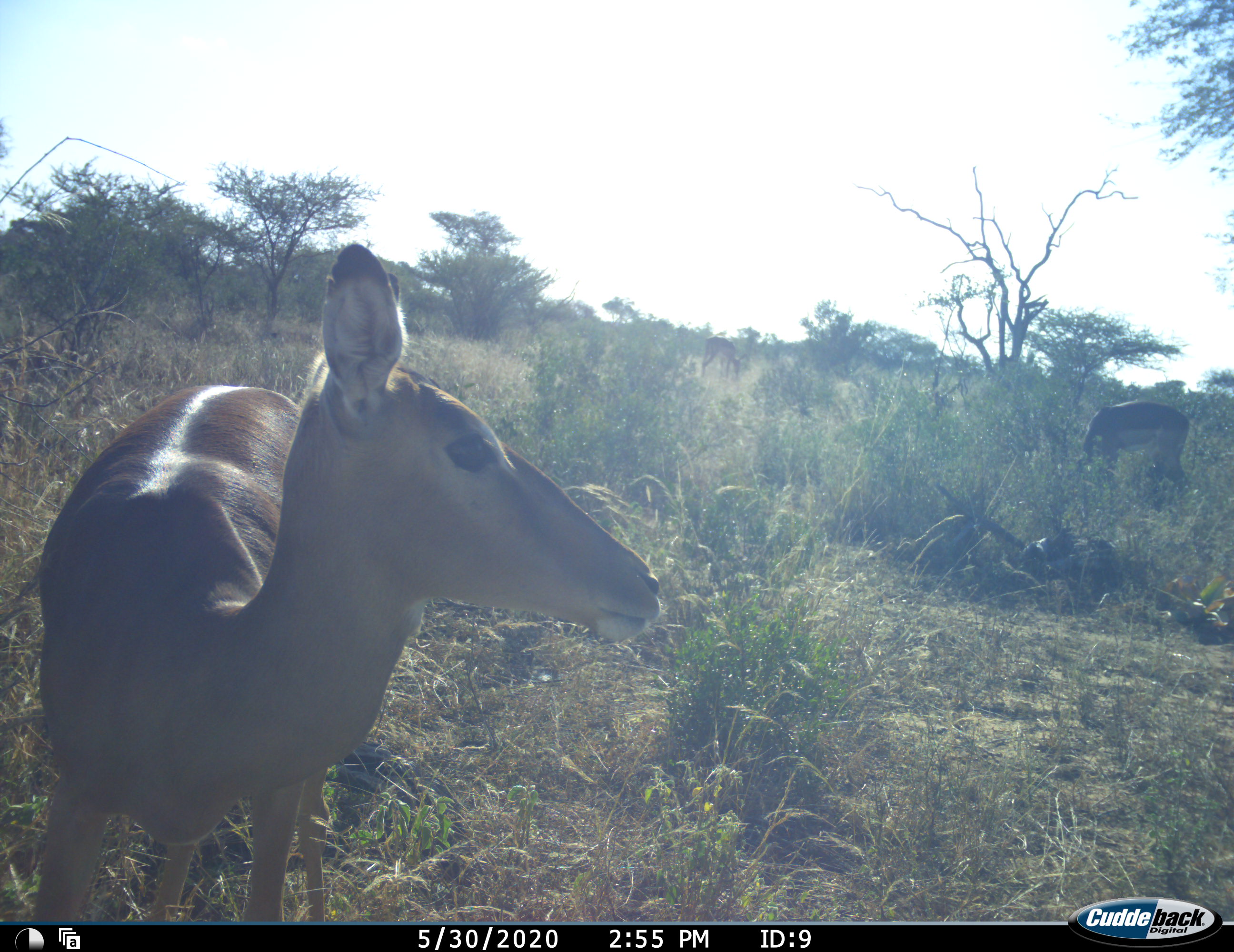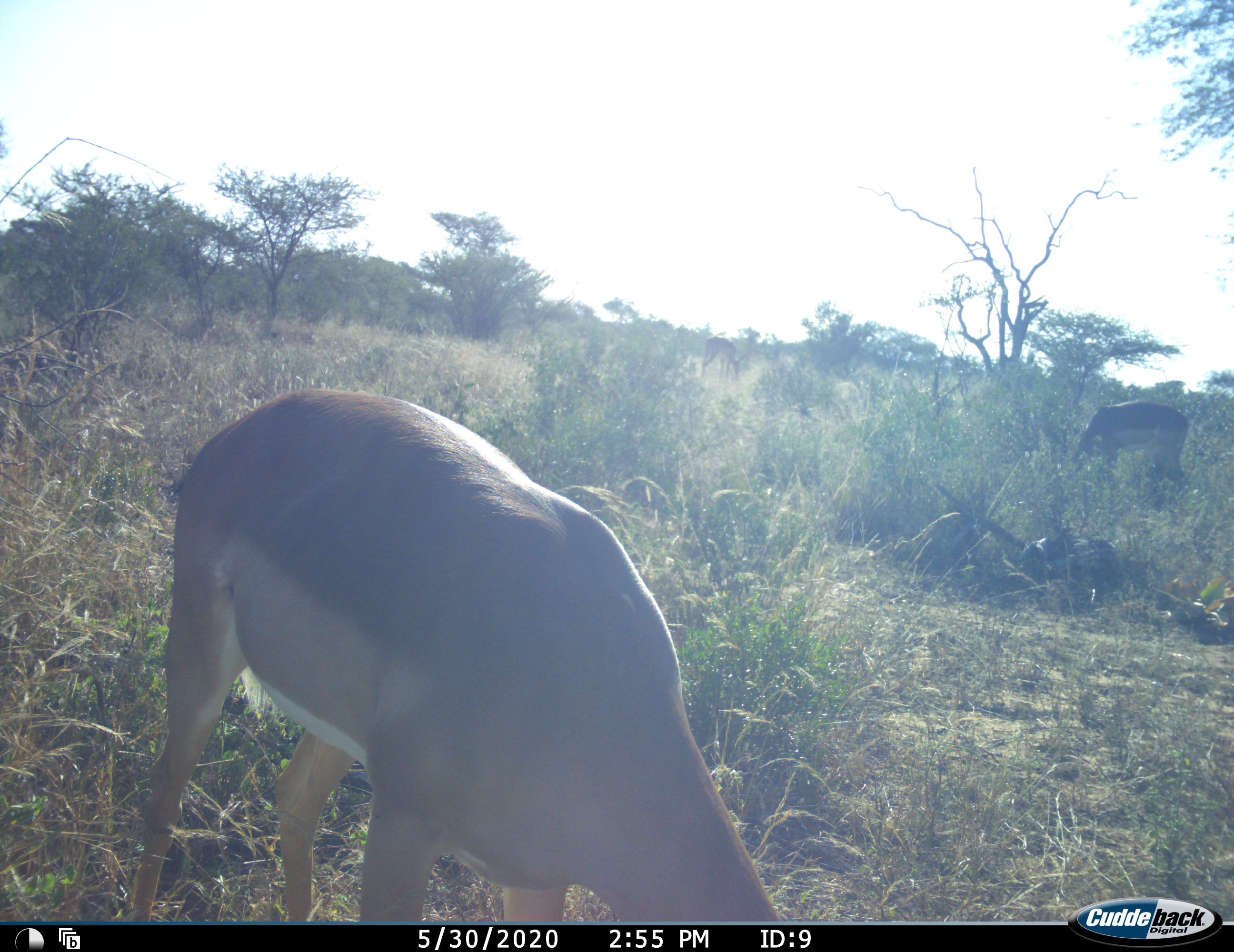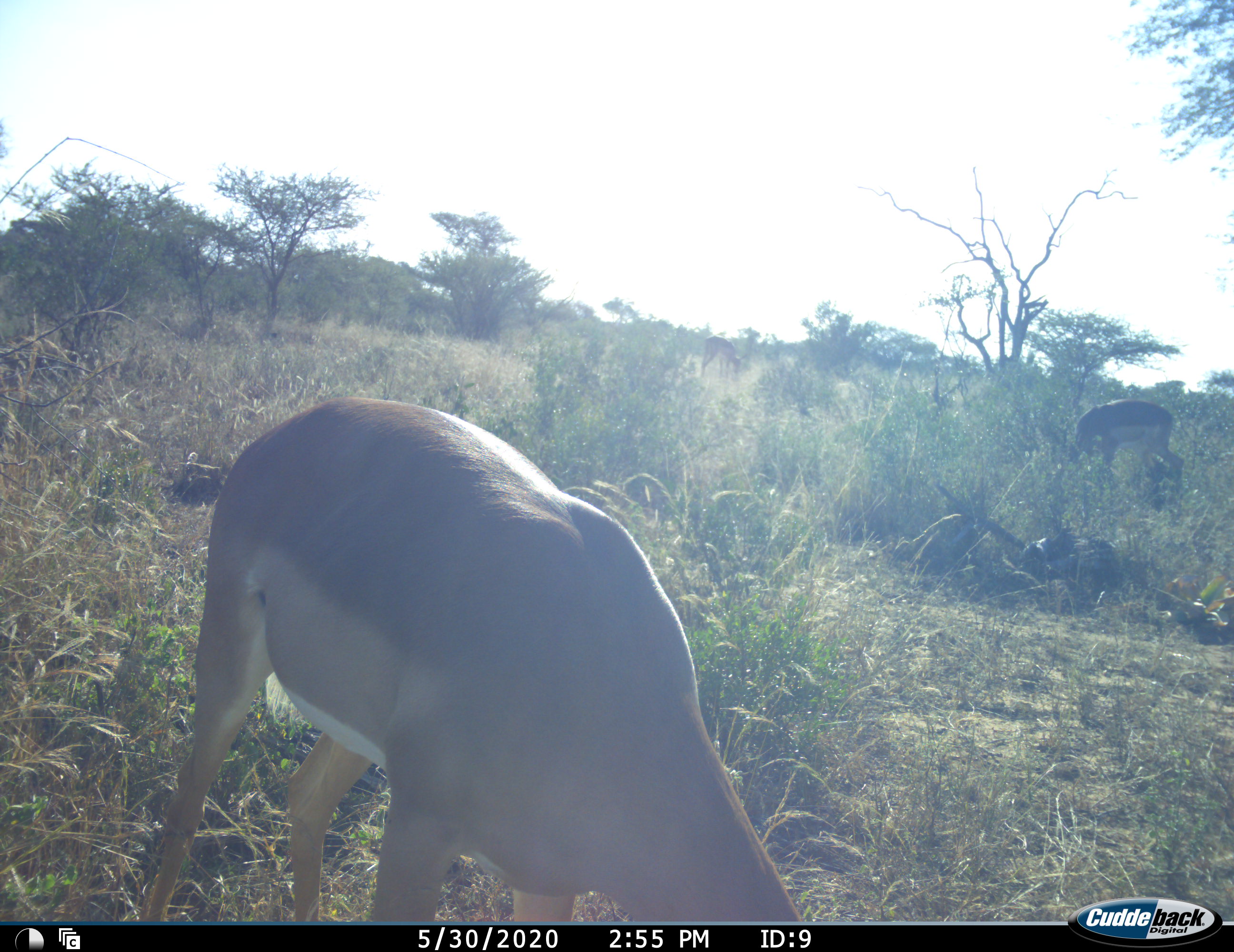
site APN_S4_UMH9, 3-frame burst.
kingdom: Animalia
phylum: Chordata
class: Mammalia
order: Artiodactyla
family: Bovidae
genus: Aepyceros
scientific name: Aepyceros melampus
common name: impala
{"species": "impala (Aepyceros melampus)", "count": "2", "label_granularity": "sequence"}